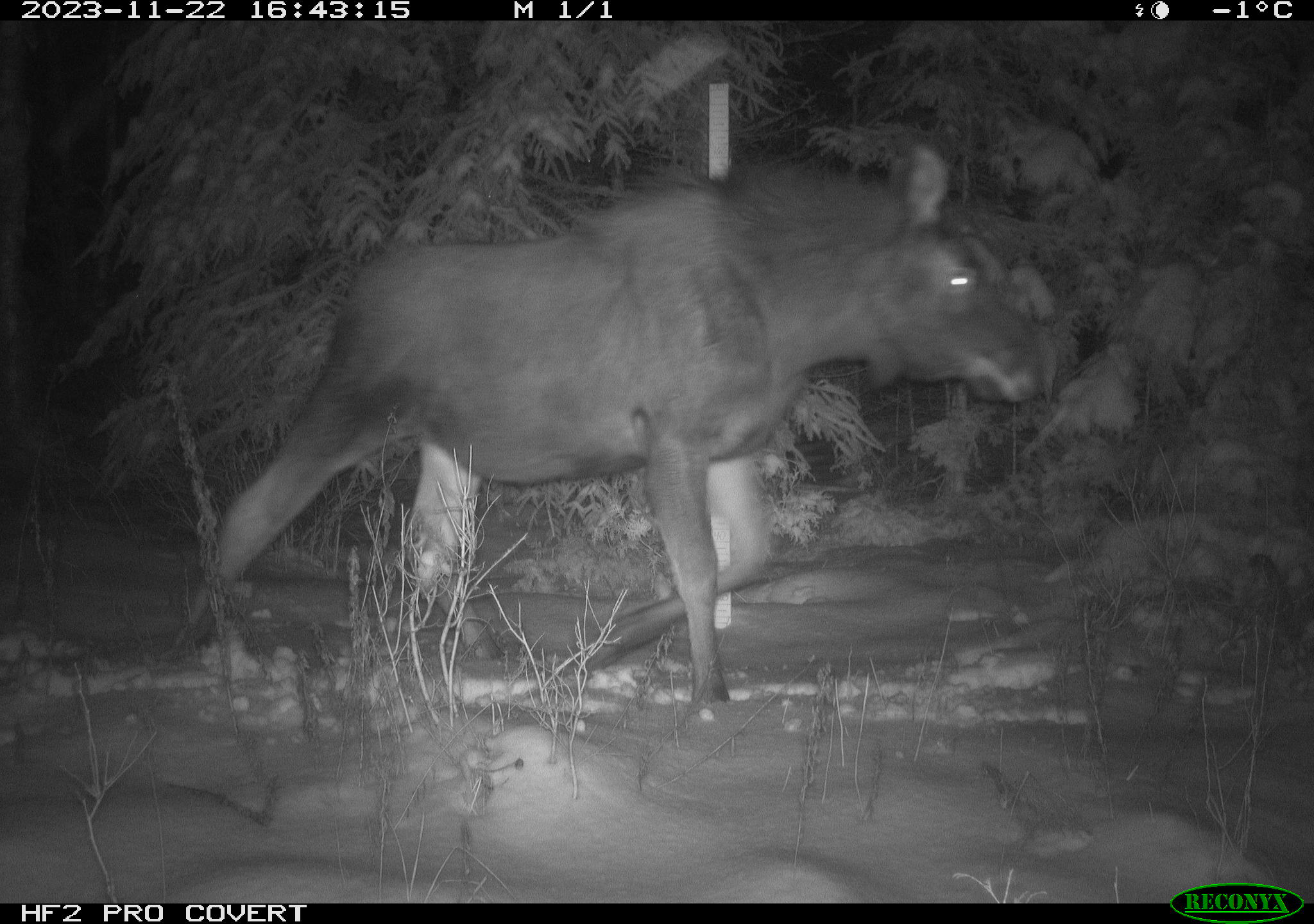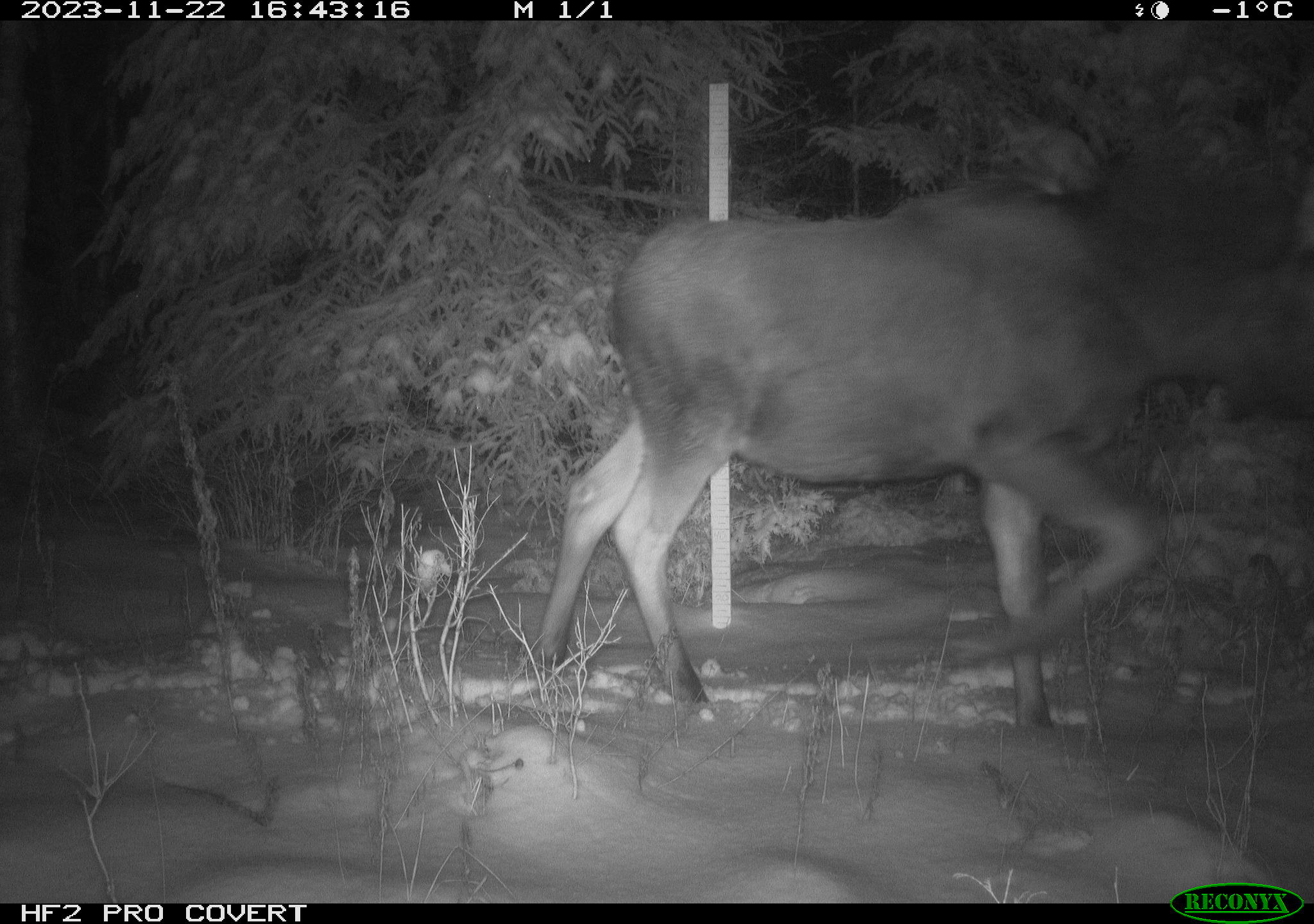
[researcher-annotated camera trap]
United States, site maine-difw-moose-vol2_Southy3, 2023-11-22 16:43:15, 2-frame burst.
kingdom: Animalia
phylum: Chordata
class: Mammalia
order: Artiodactyla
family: Cervidae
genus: Alces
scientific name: Alces alces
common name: moose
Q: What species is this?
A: Moose (Alces alces).